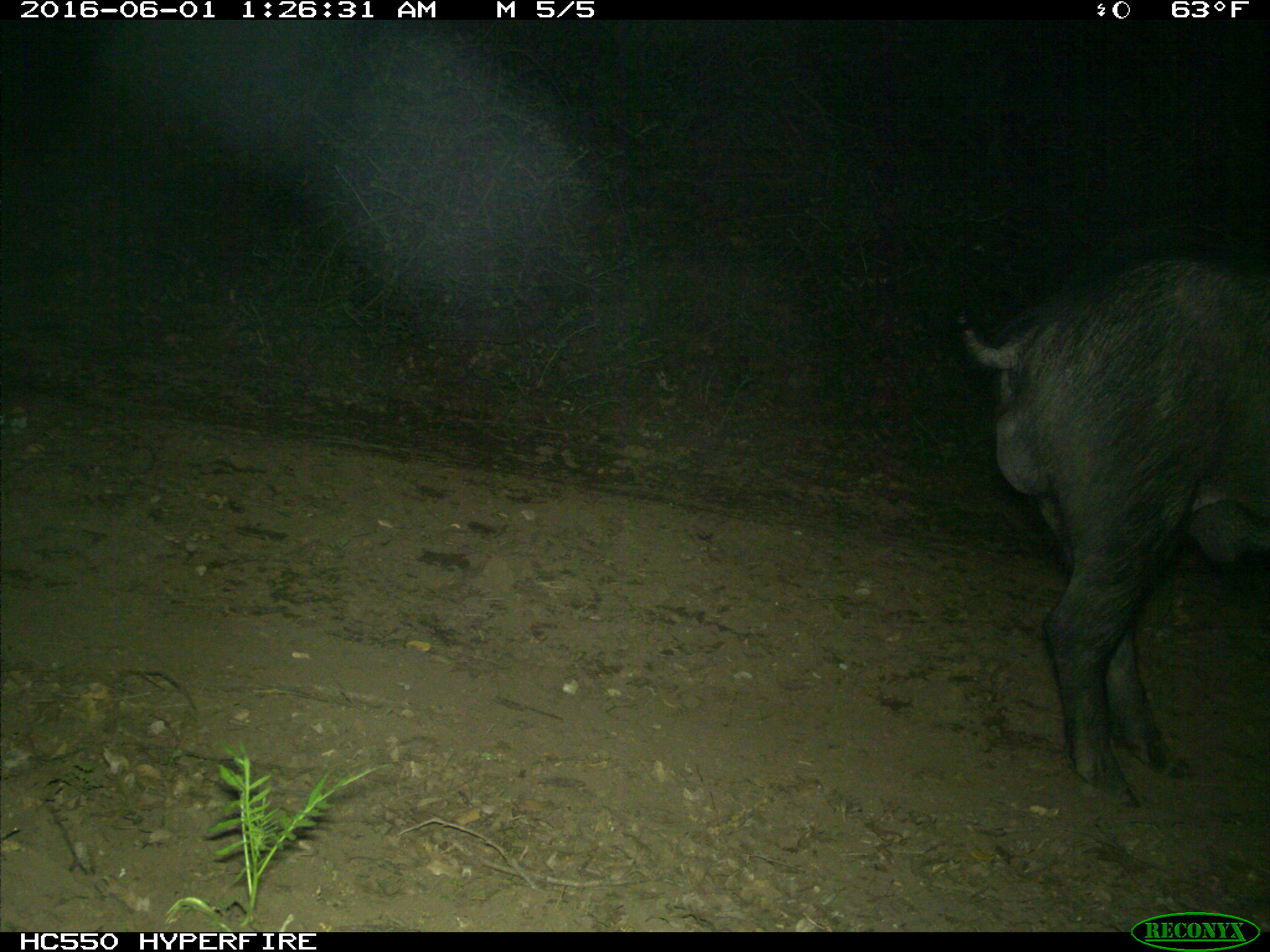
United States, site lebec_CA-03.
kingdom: Animalia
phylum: Chordata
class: Mammalia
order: Artiodactyla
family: Suidae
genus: Sus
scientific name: Sus scrofa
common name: wild boar